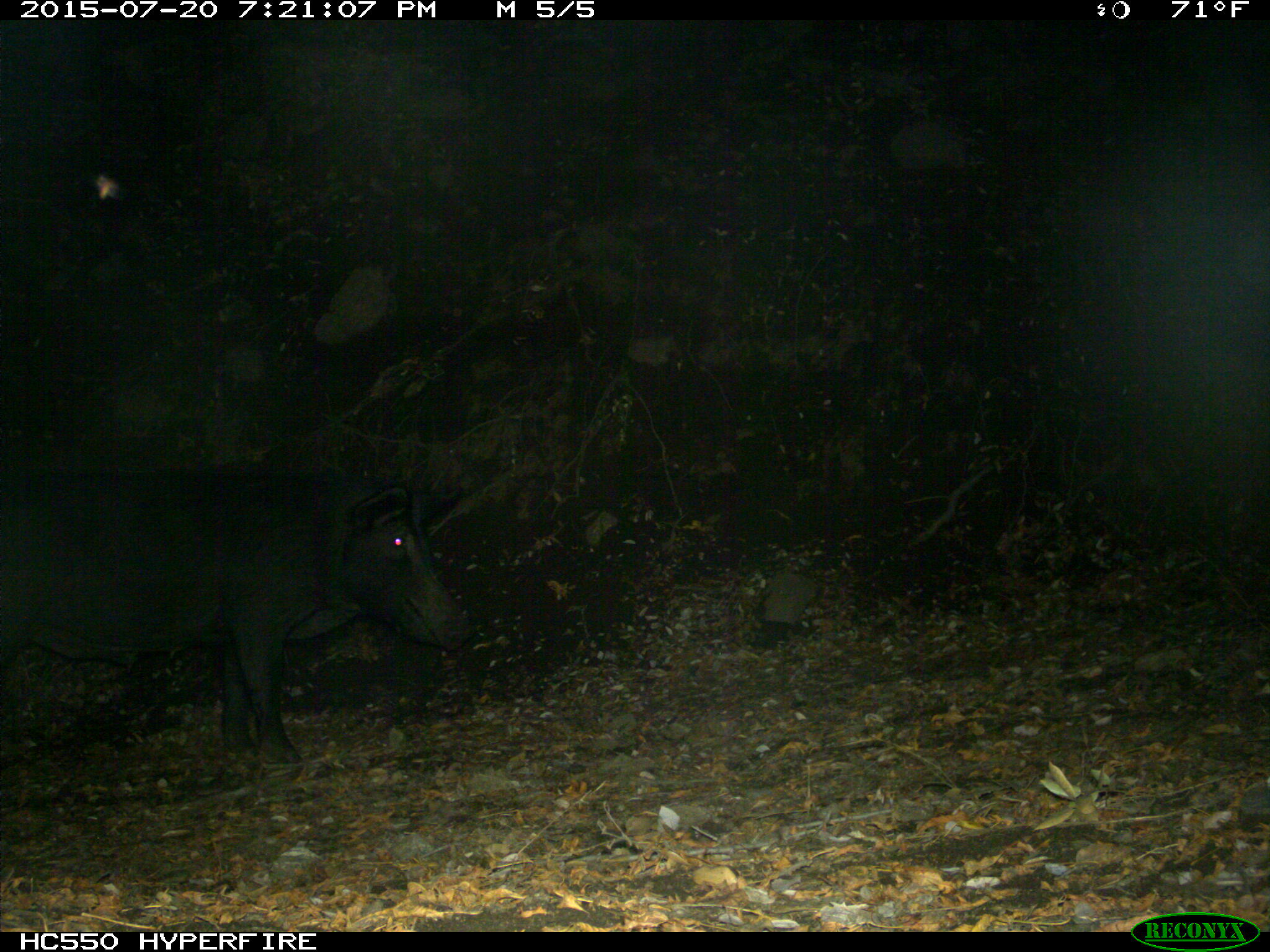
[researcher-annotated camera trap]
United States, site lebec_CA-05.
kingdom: Animalia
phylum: Chordata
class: Mammalia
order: Artiodactyla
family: Suidae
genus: Sus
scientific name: Sus scrofa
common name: wild boar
Sus scrofa (wild boar).